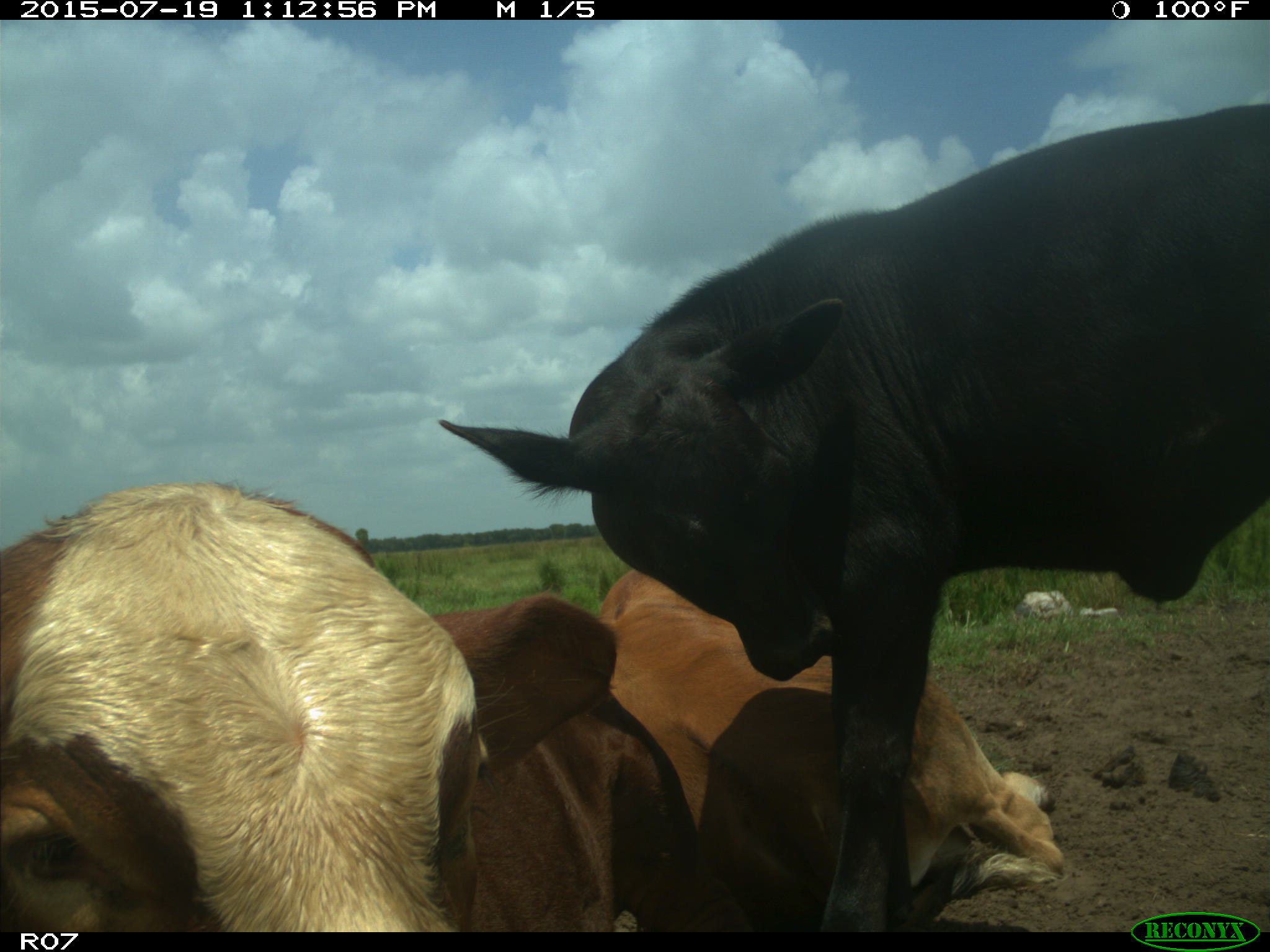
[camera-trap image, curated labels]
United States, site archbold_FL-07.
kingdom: Animalia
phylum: Chordata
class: Mammalia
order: Artiodactyla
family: Bovidae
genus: Bos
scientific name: Bos taurus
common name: domestic cow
Bos taurus (domestic cow).